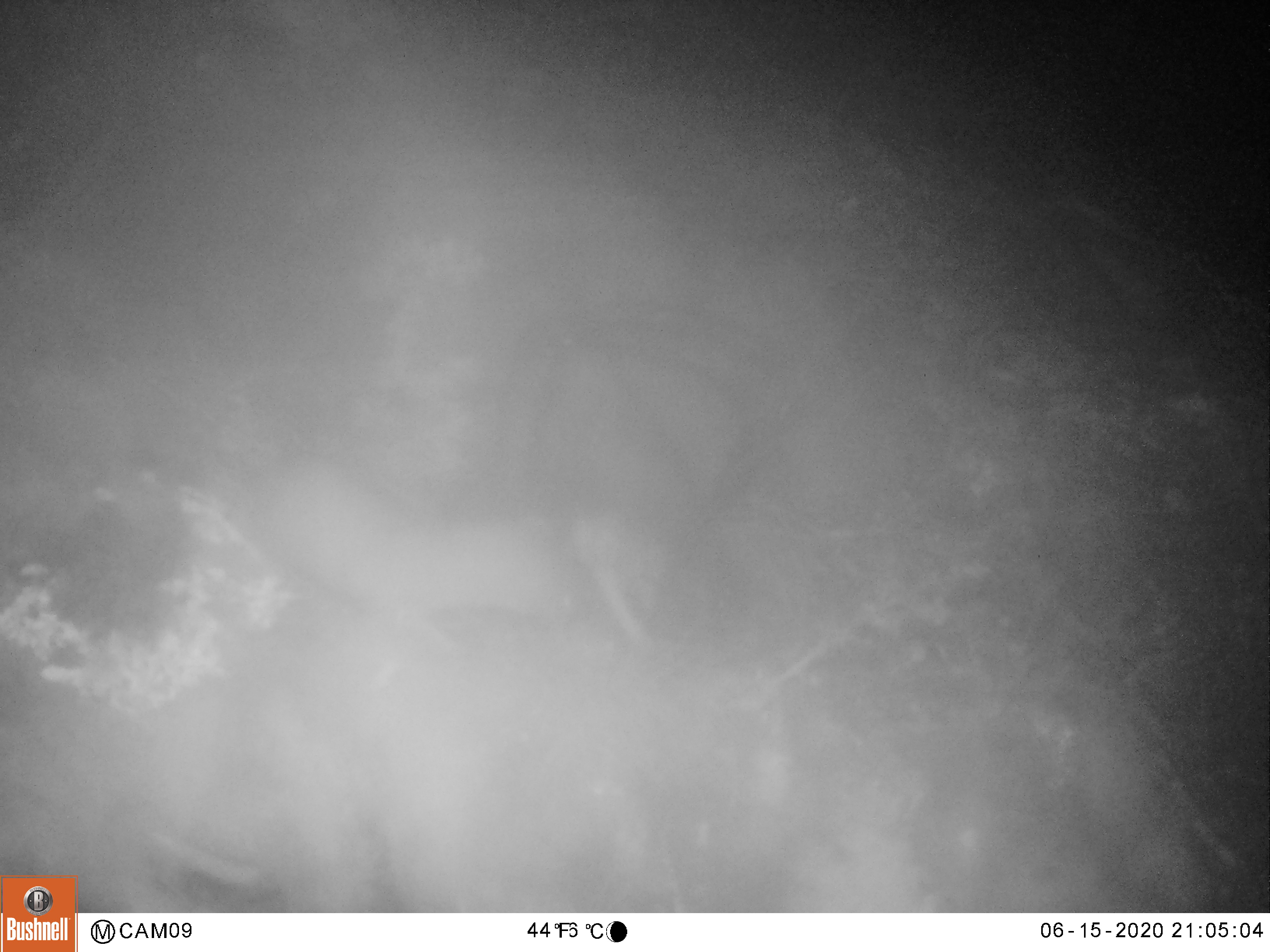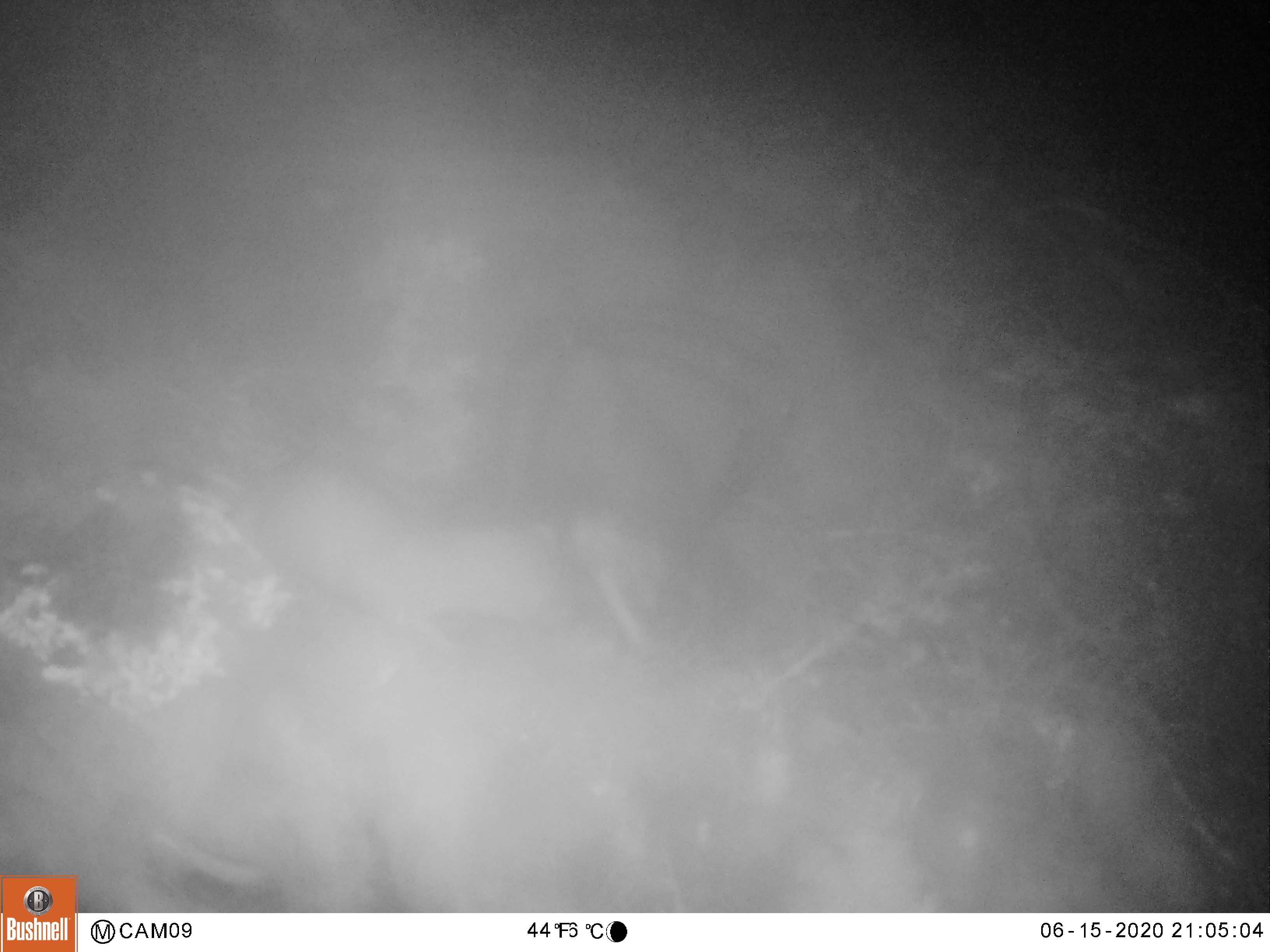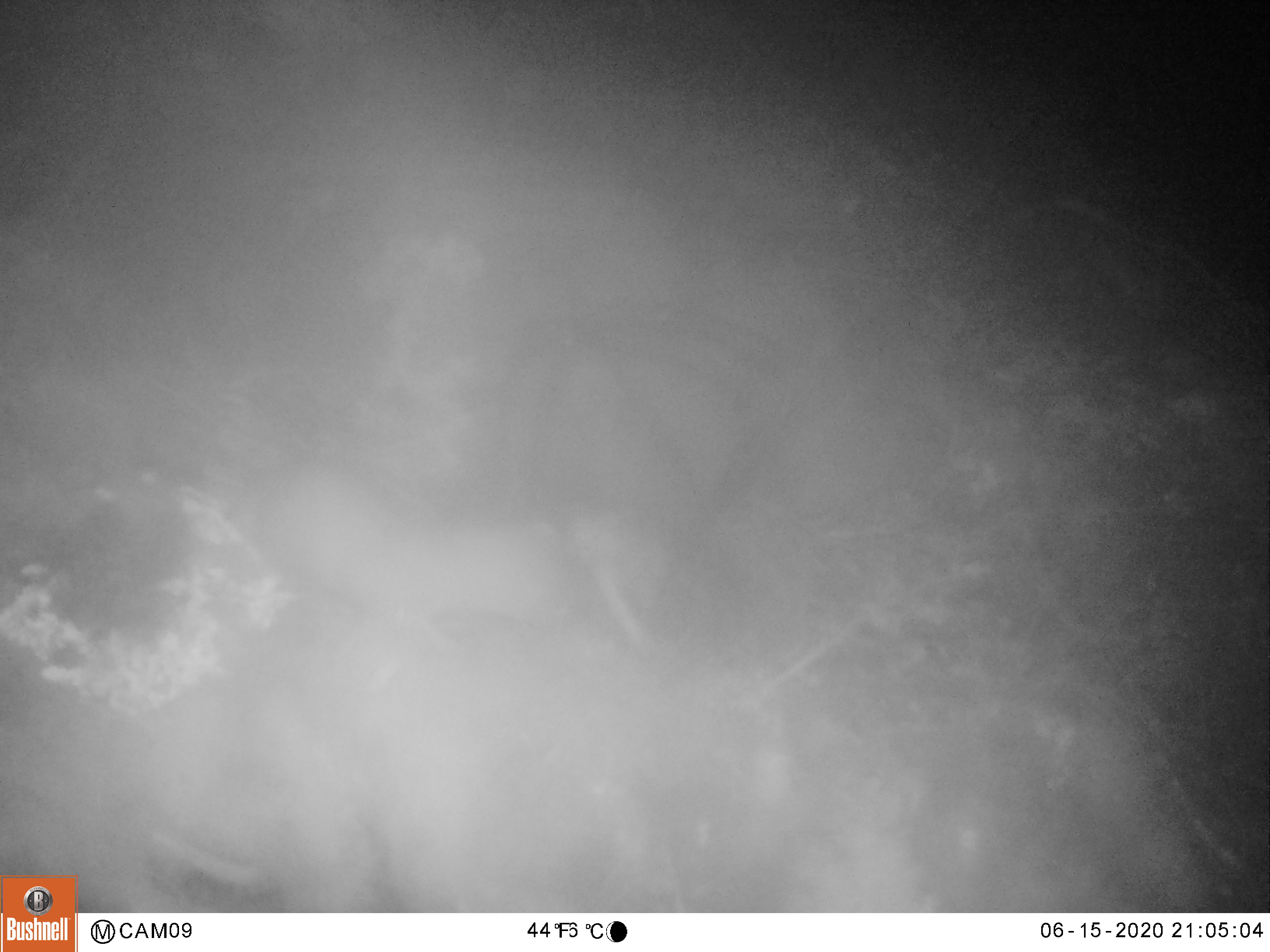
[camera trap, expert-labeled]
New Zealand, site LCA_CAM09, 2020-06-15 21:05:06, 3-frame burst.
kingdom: Animalia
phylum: Chordata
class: Mammalia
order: Carnivora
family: Mustelidae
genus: Mustela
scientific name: Mustela erminea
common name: stoat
Stoat (Mustela erminea).